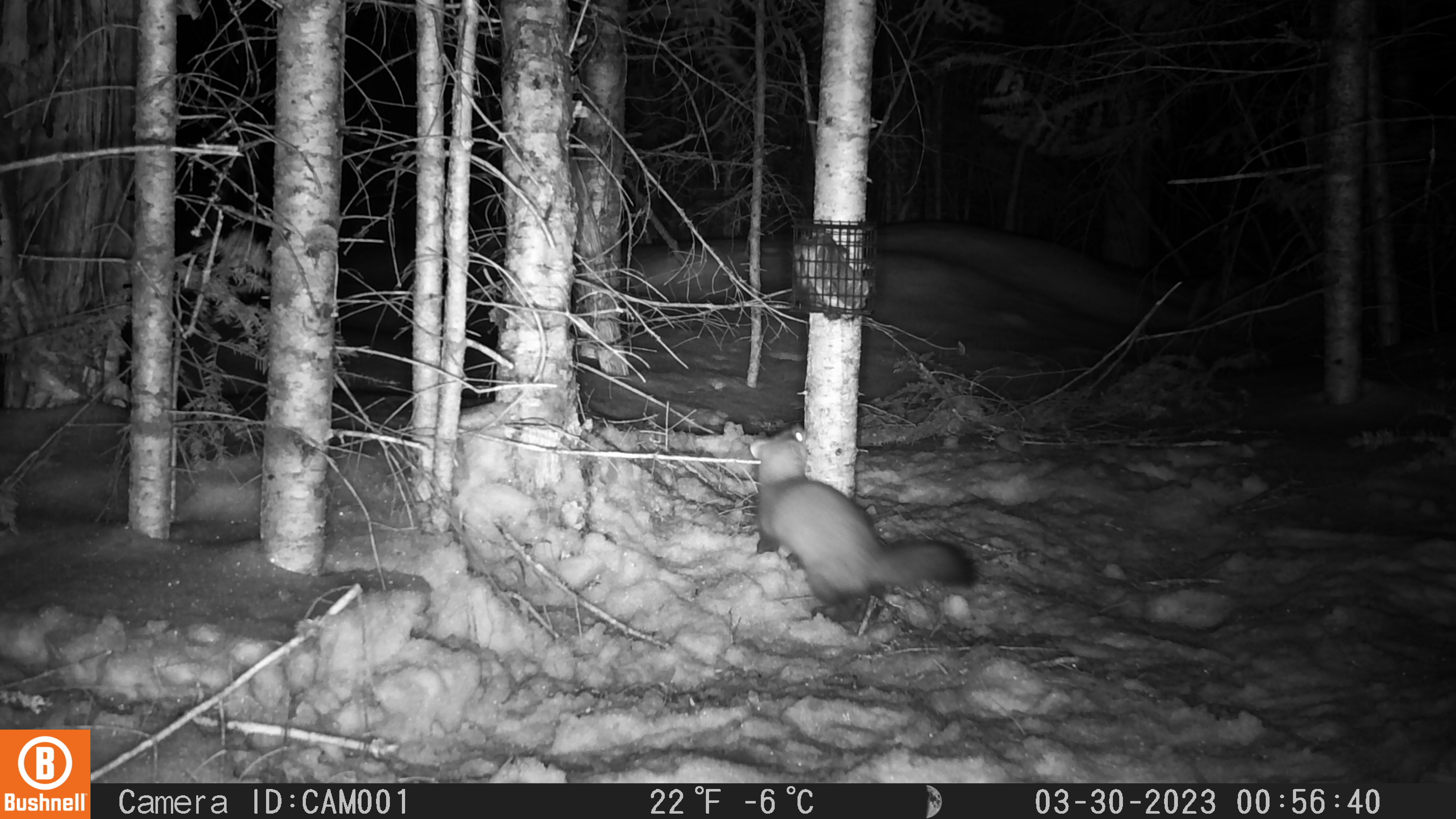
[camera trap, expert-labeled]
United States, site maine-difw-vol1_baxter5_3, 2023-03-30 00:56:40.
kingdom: Animalia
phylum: Chordata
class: Mammalia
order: Carnivora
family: Mustelidae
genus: Martes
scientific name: Martes americana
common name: american marten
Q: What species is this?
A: American marten (Martes americana).